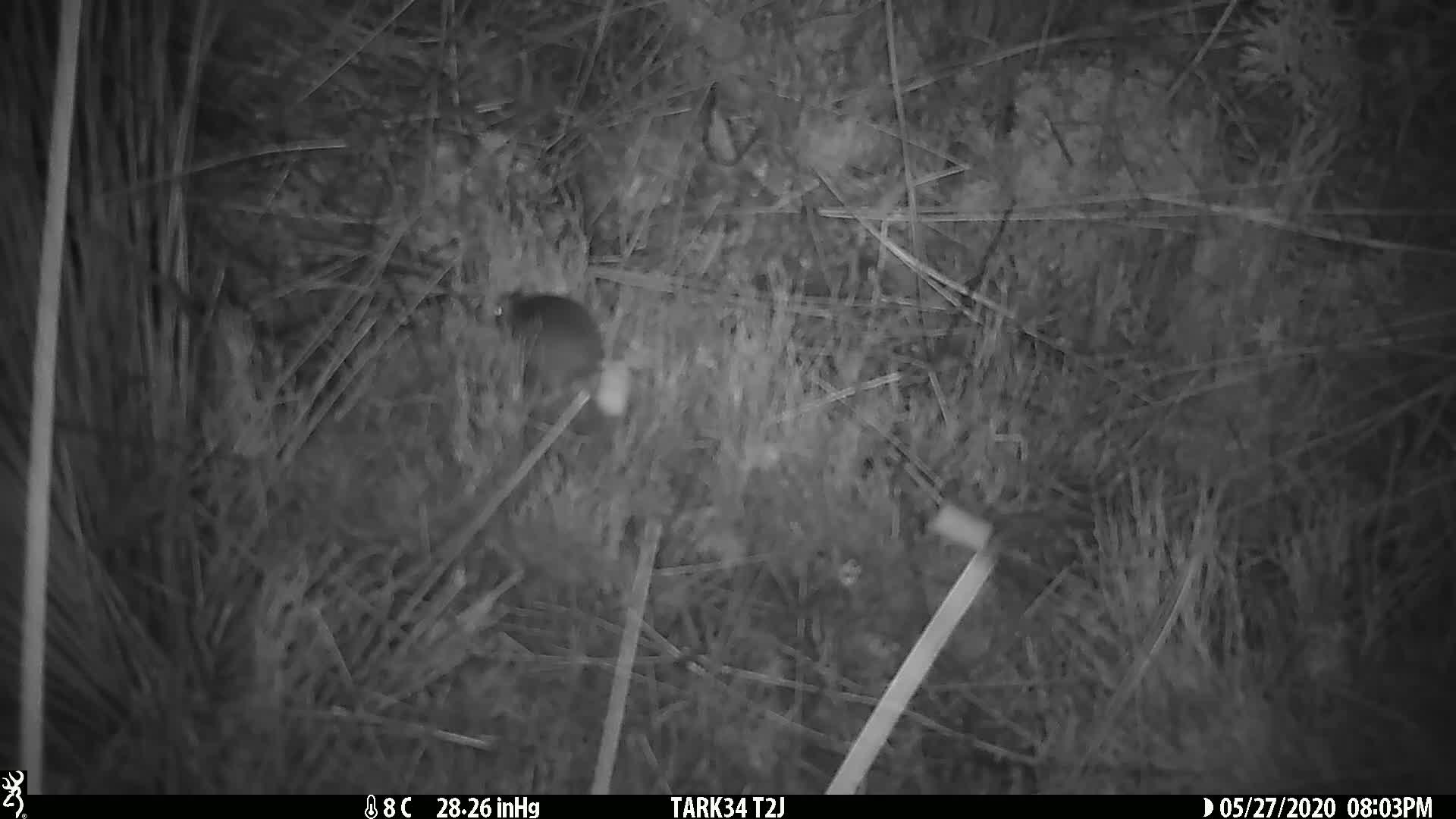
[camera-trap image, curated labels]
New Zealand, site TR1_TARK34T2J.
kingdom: Animalia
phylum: Chordata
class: Mammalia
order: Rodentia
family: Muridae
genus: Mus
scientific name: Mus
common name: mouse